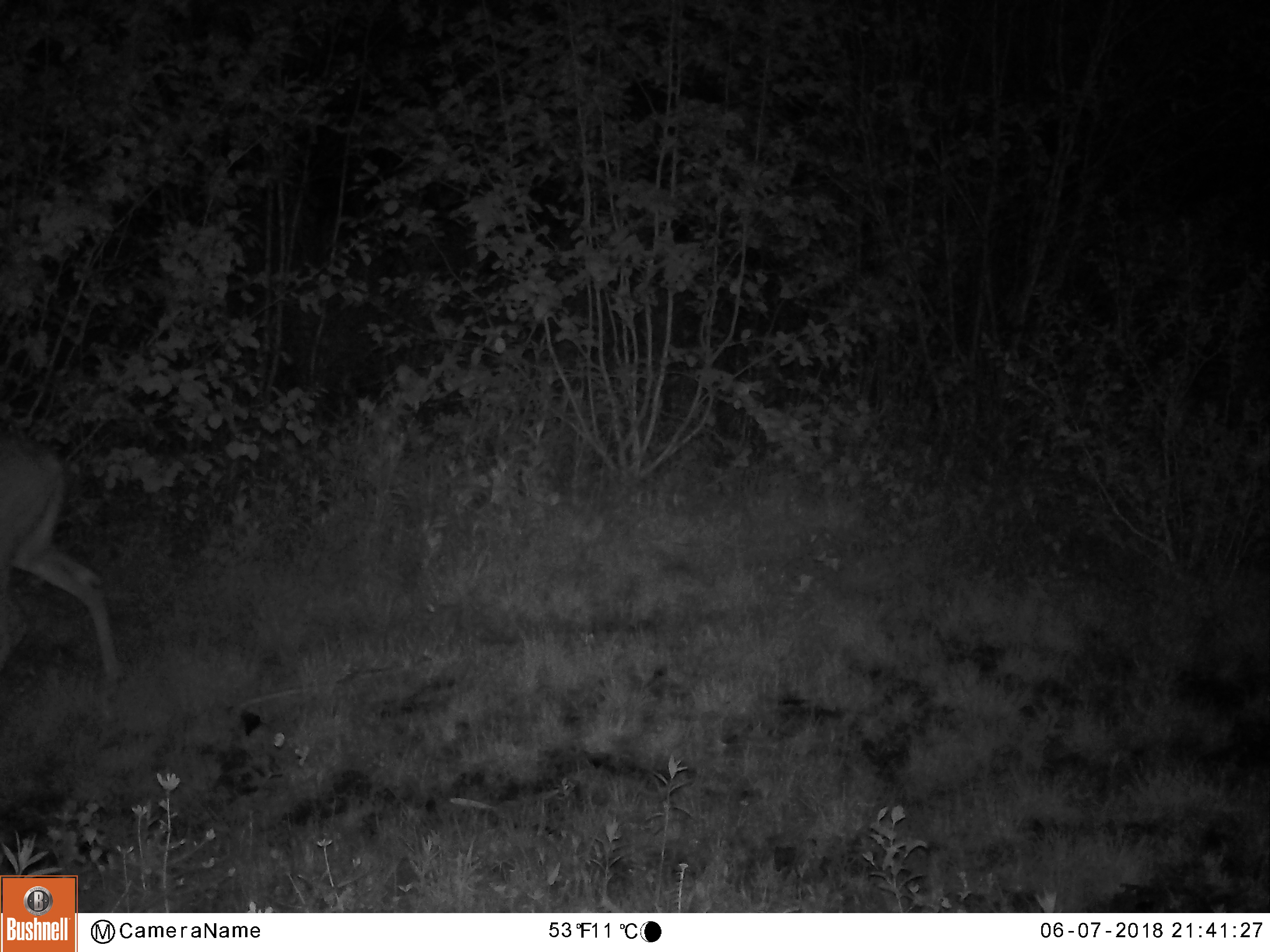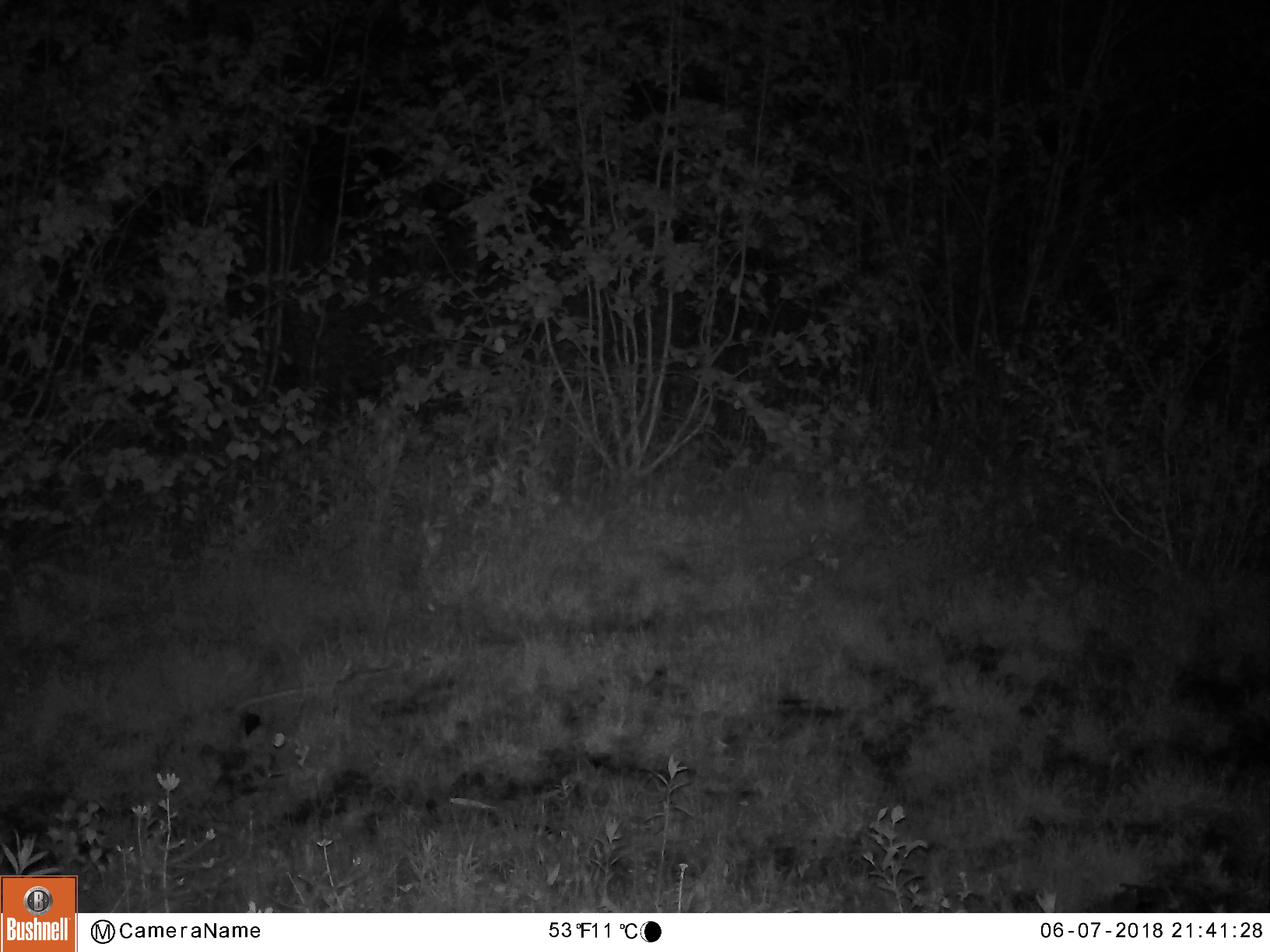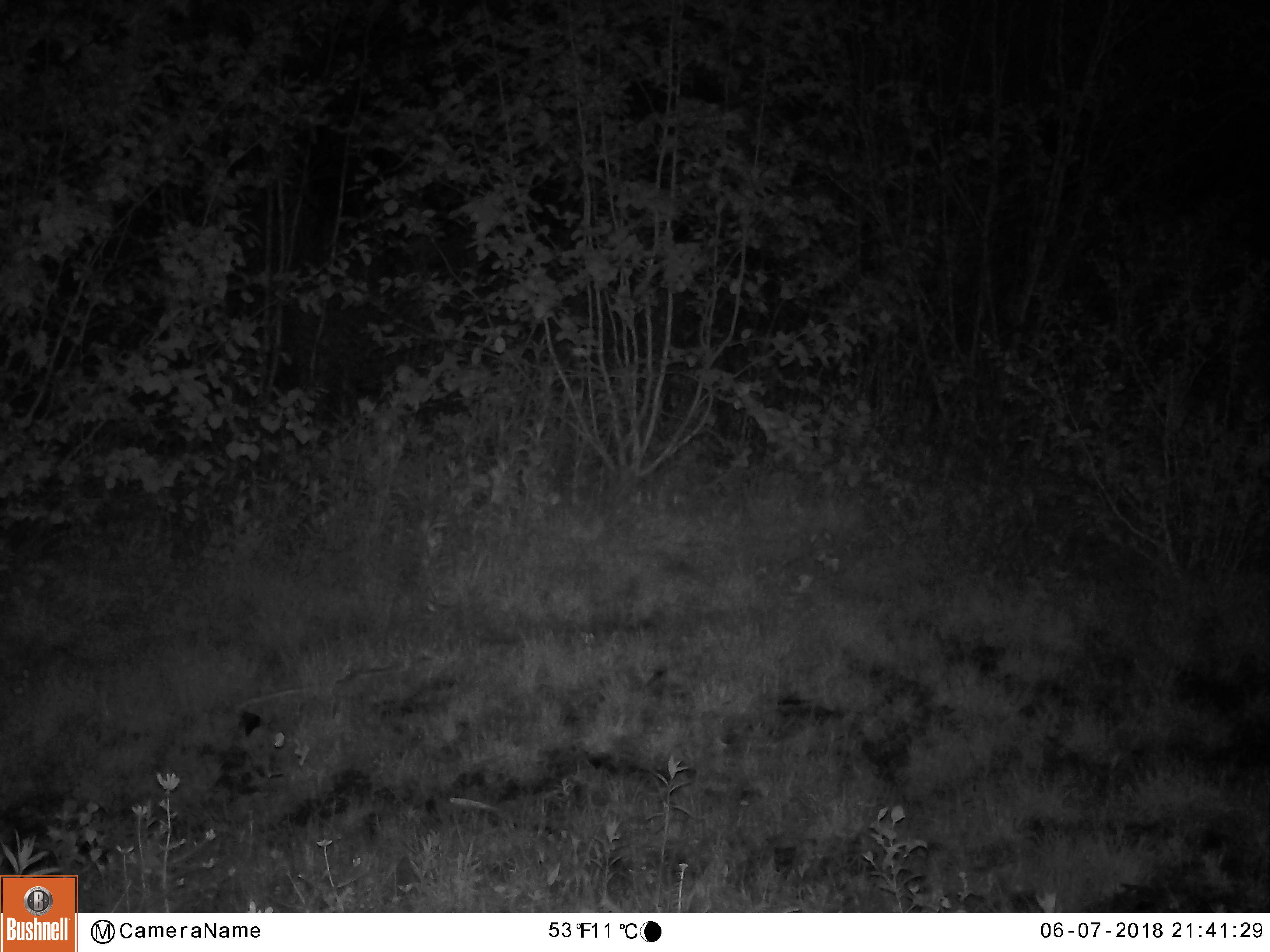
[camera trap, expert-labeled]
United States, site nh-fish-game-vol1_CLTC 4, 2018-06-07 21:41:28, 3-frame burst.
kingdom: Animalia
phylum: Chordata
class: Mammalia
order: Artiodactyla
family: Cervidae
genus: Odocoileus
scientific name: Odocoileus virginianus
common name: white-tailed deer